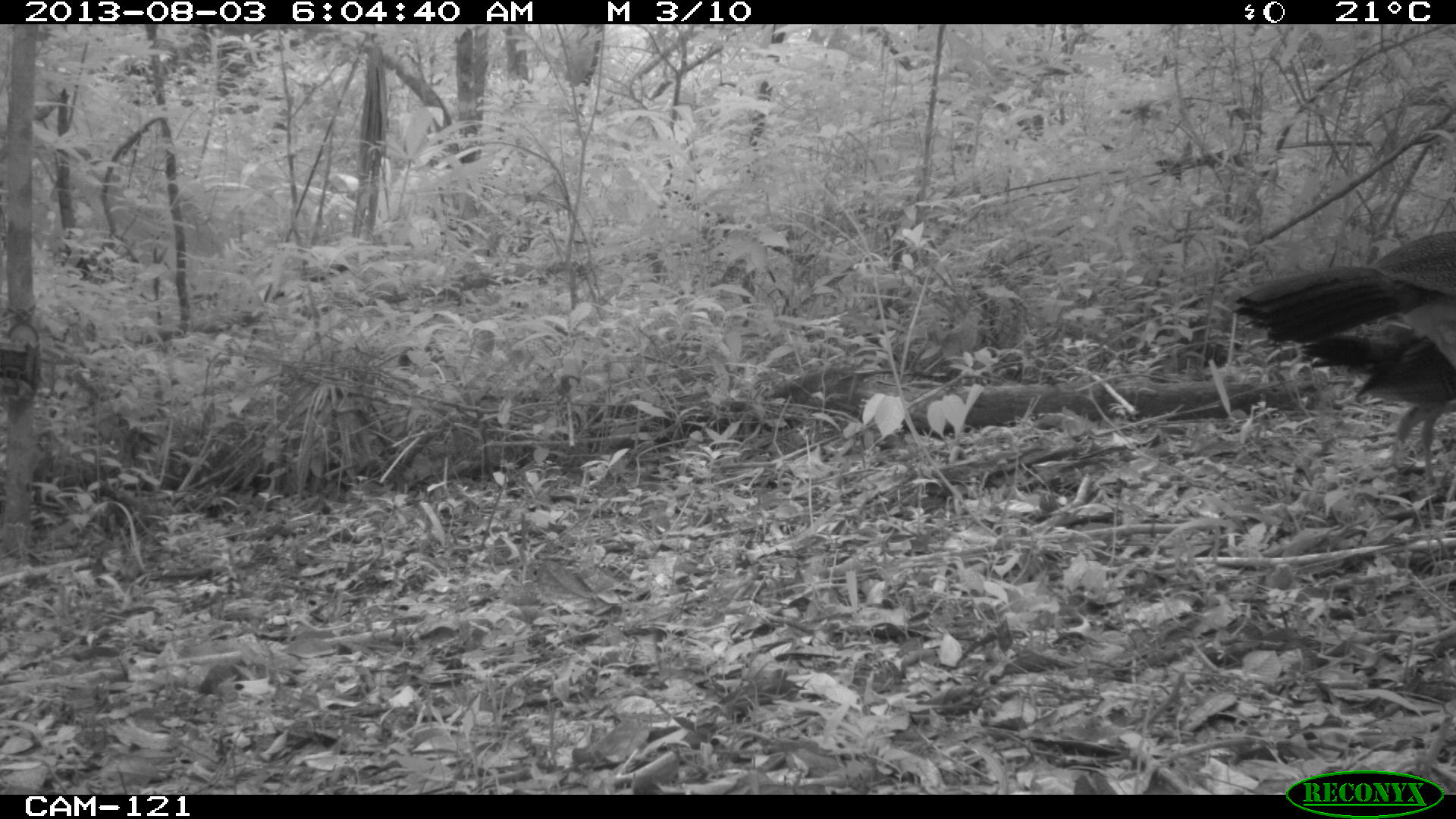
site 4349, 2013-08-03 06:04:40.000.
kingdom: Animalia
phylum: Chordata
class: Aves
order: Galliformes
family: Cracidae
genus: Crax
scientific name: Crax rubra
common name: great curassow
Crax rubra (great curassow), count 2.